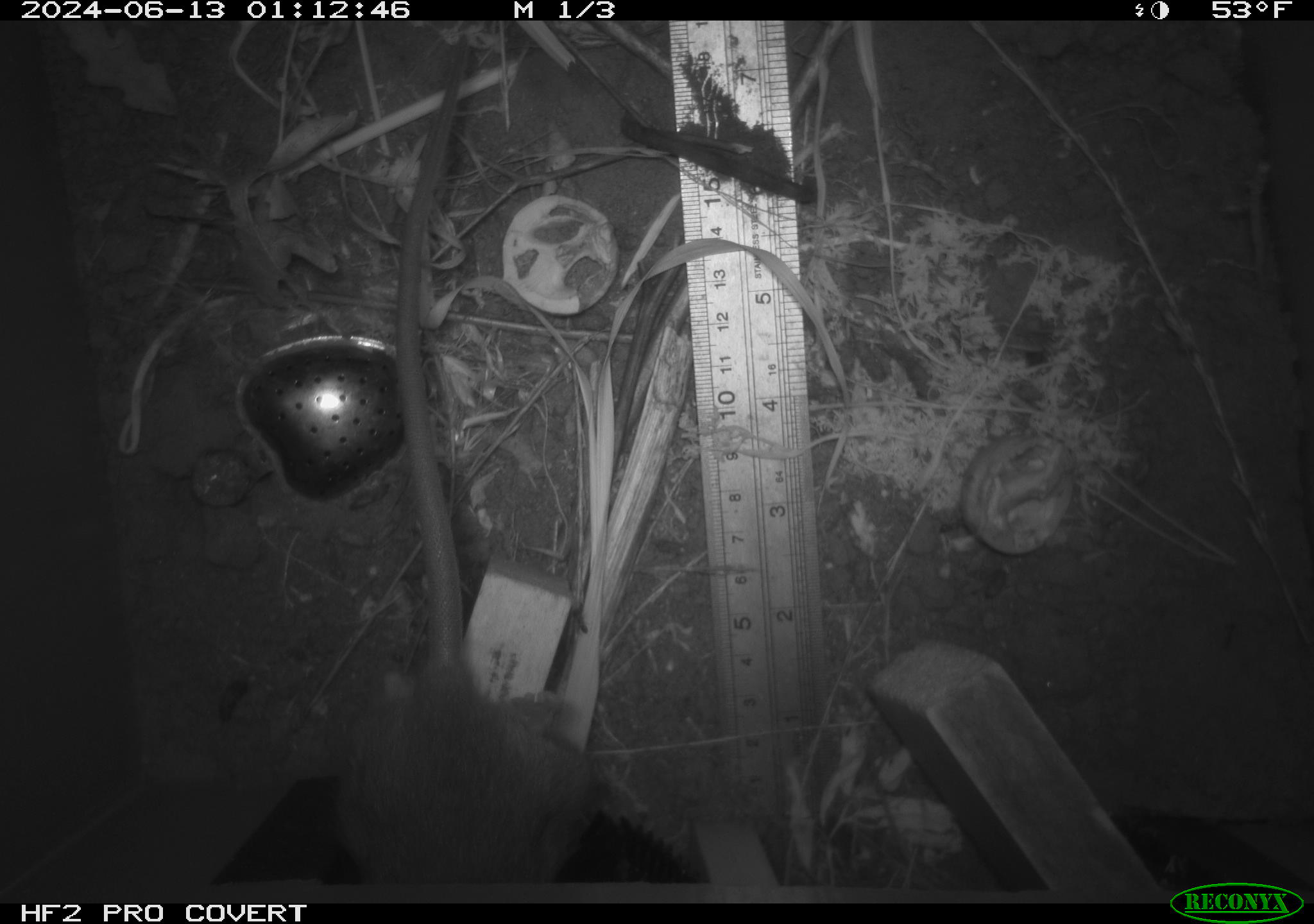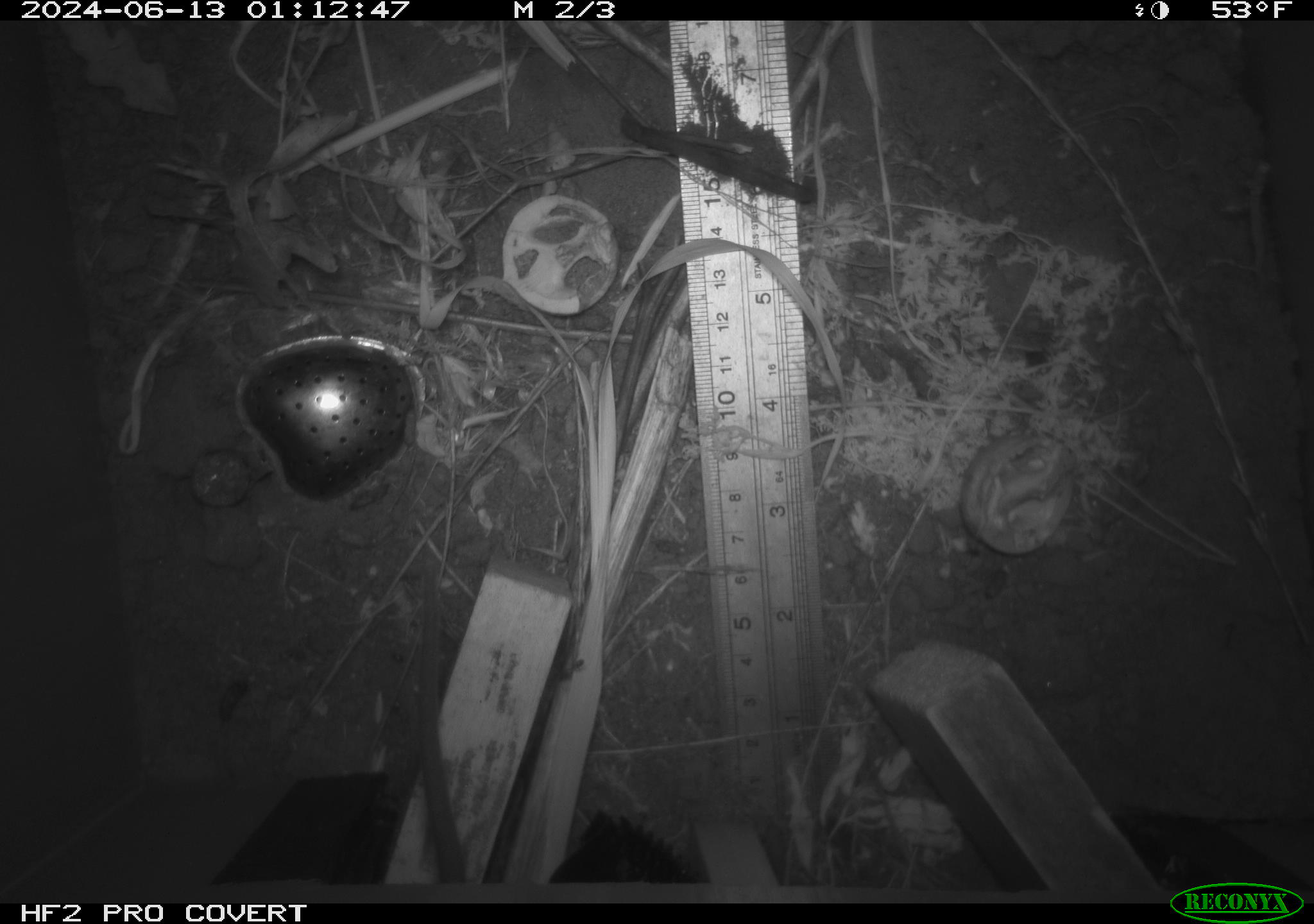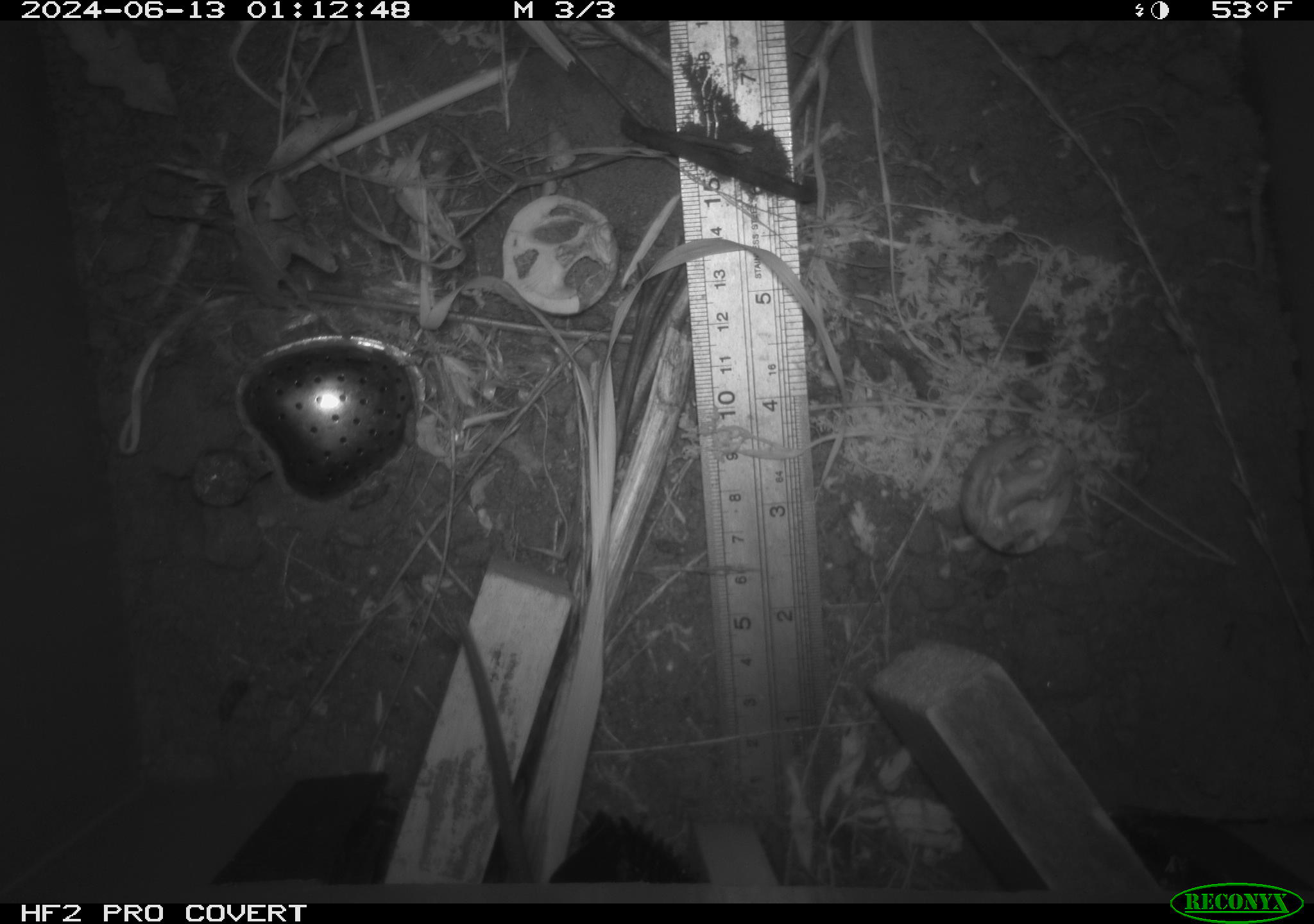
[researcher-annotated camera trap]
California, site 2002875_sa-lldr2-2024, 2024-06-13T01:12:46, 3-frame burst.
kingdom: Animalia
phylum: Chordata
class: Mammalia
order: Rodentia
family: Muridae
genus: Rattus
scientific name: Rattus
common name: rat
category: rattus species